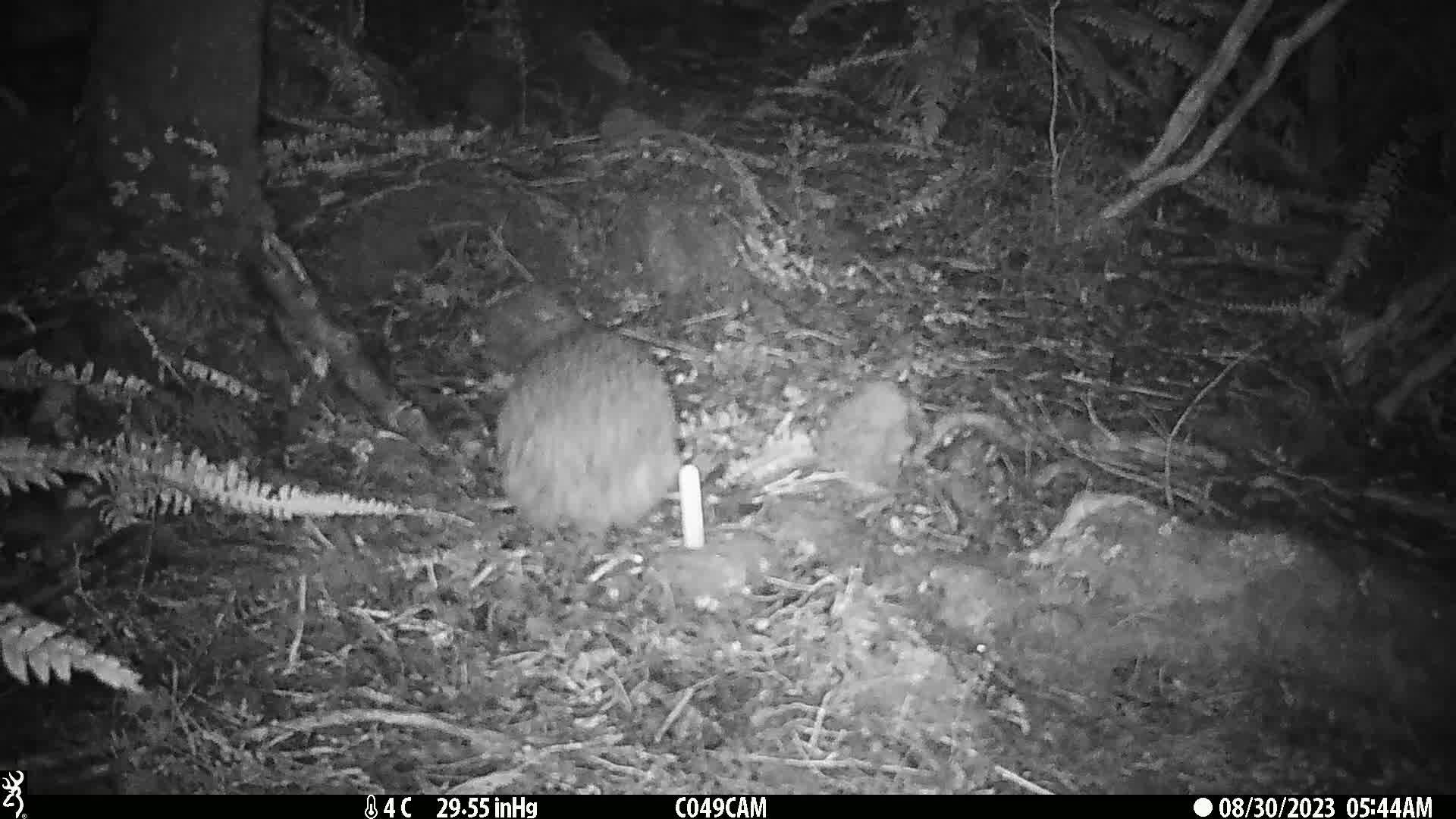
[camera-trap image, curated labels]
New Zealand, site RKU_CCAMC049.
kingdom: Animalia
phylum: Chordata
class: Aves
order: Apterygiformes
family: Apterygidae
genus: Apteryx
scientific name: Apteryx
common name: kiwi